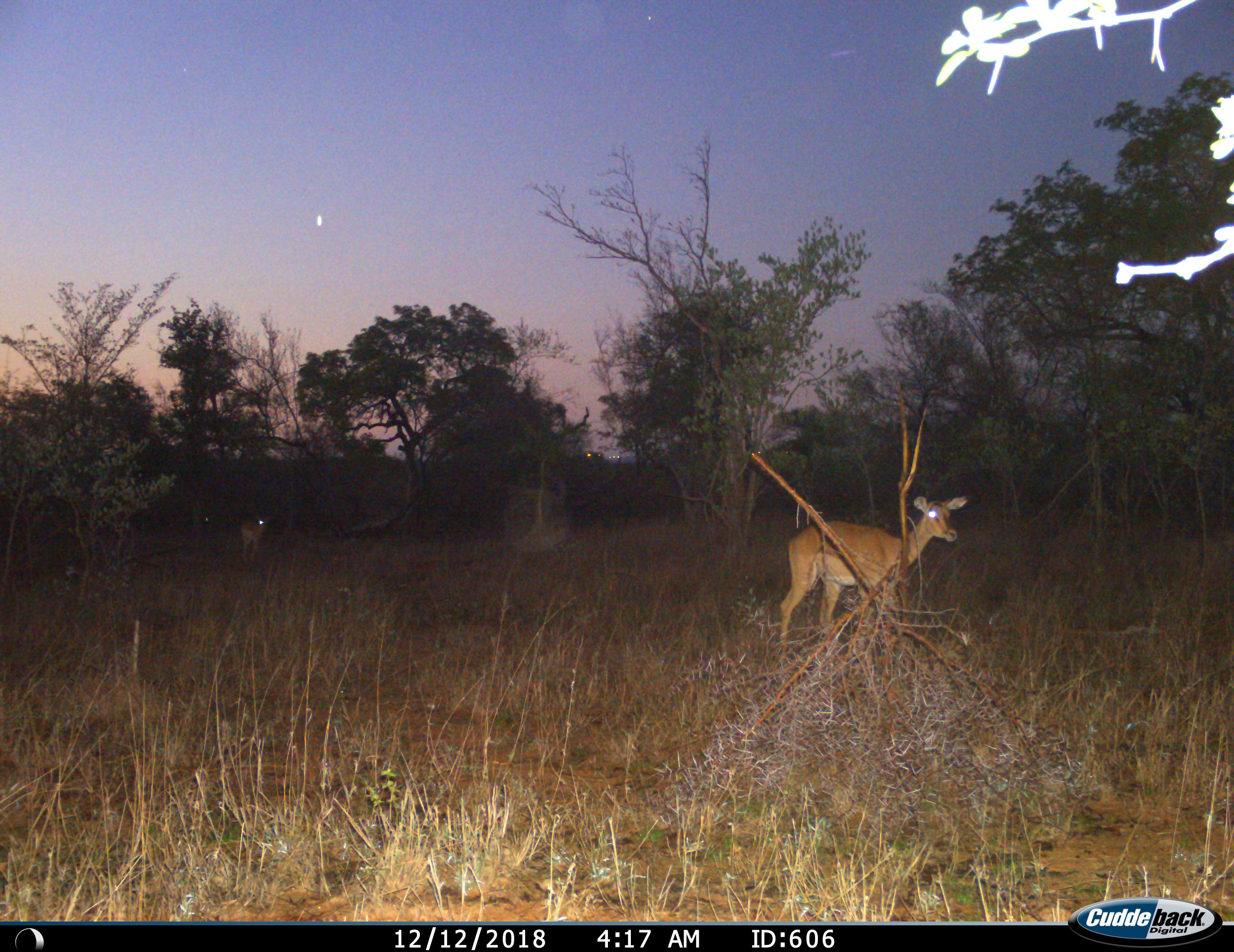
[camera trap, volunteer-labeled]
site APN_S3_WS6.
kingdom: Animalia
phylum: Chordata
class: Mammalia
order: Artiodactyla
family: Bovidae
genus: Aepyceros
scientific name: Aepyceros melampus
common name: impala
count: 2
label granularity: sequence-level